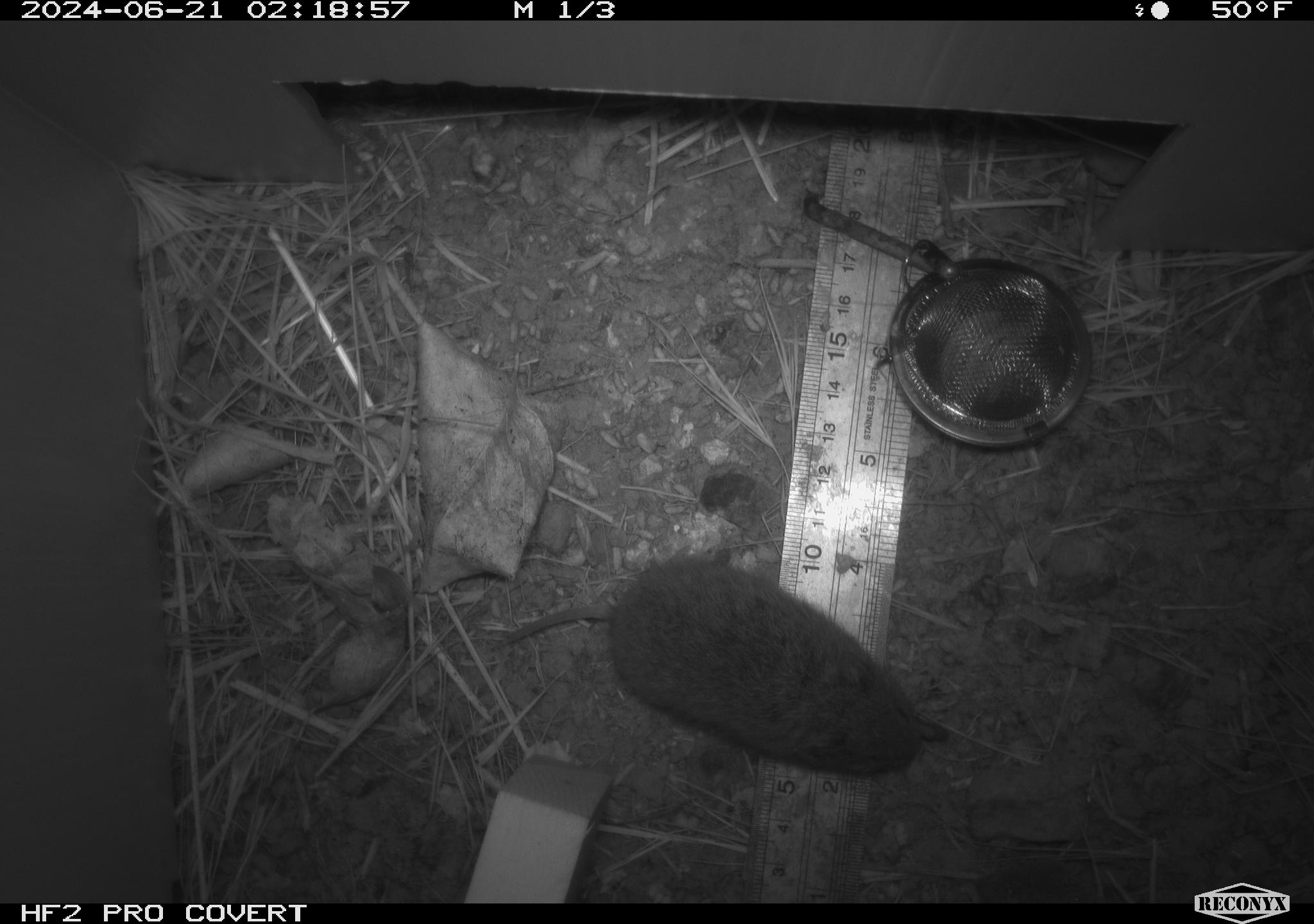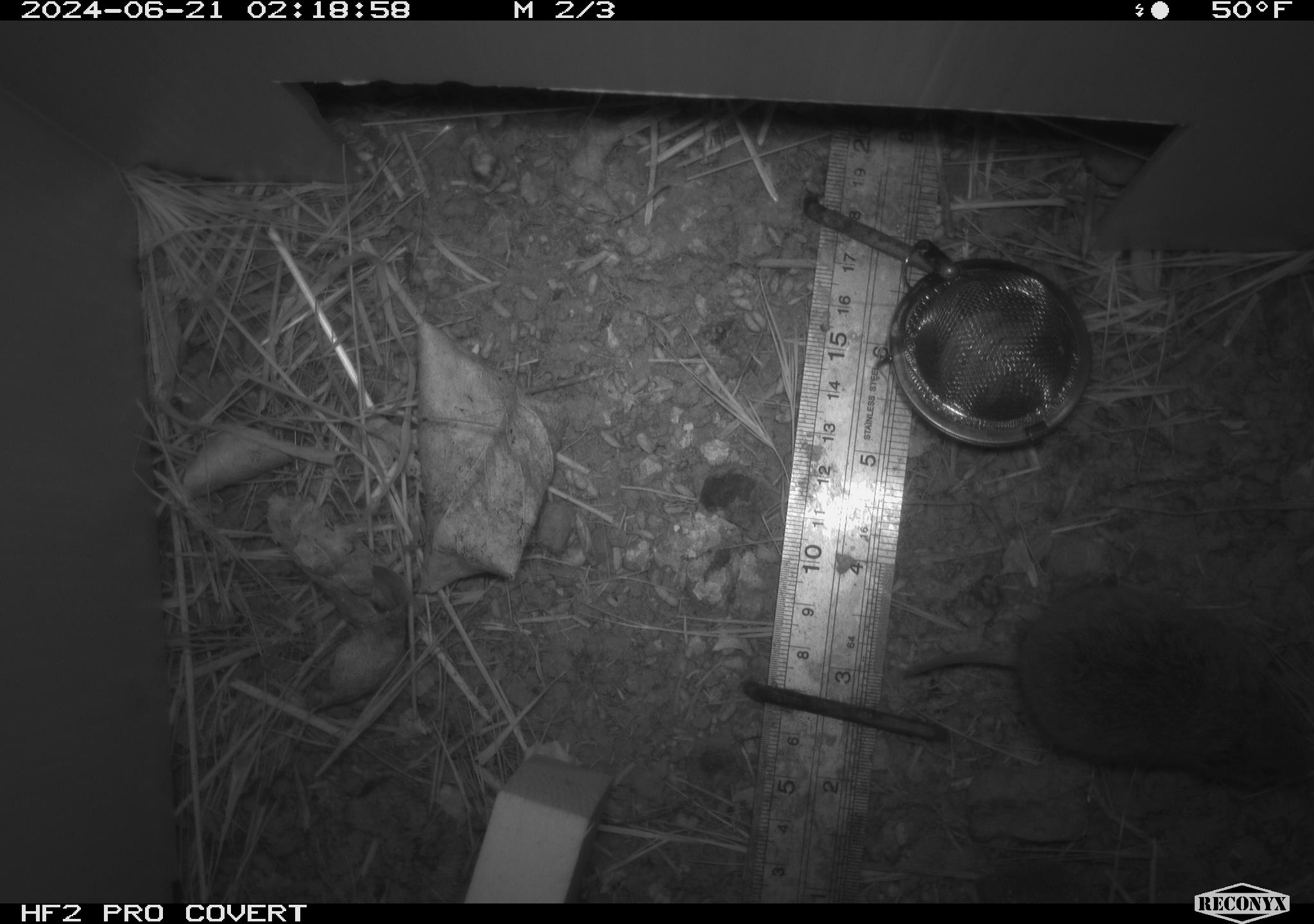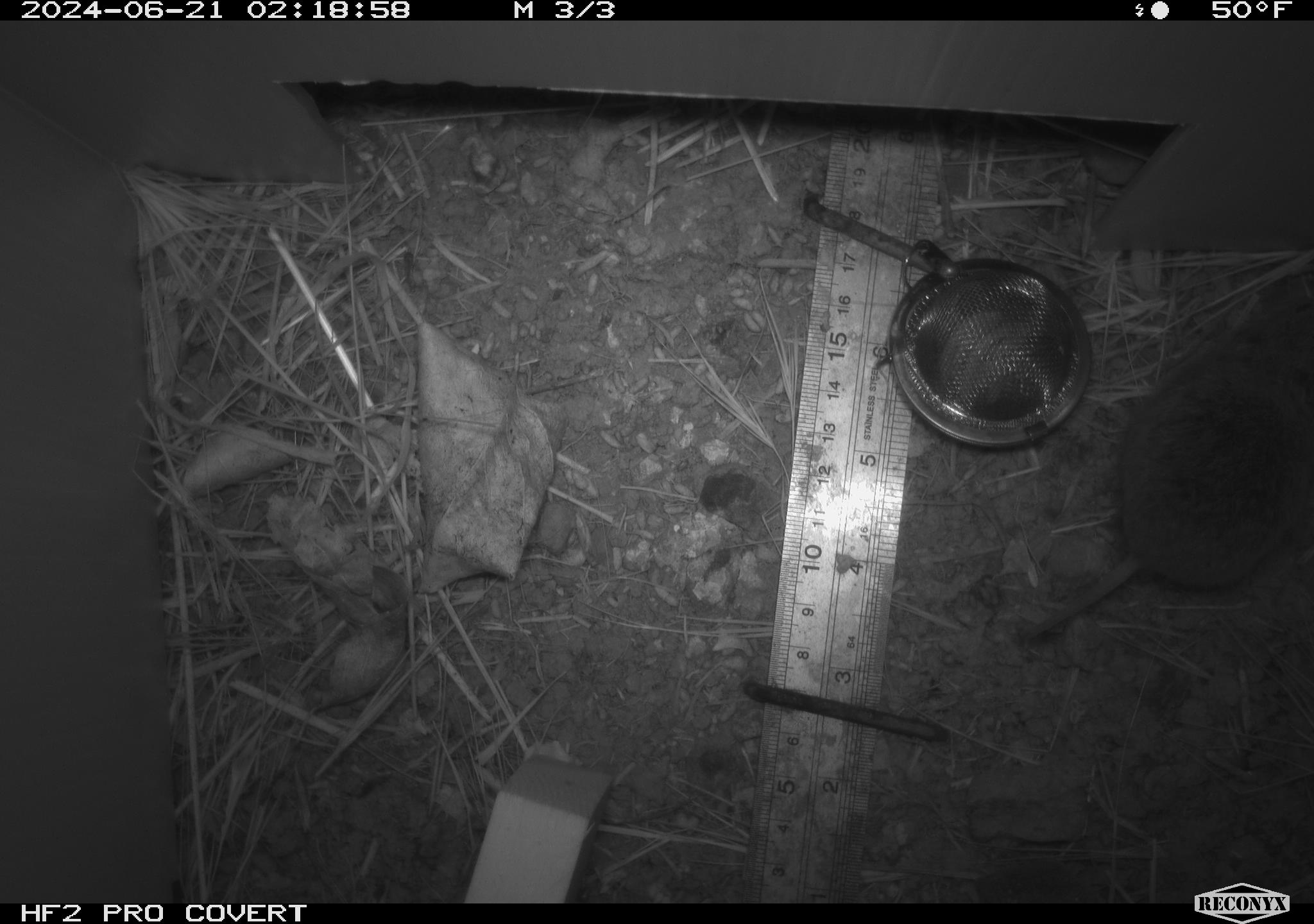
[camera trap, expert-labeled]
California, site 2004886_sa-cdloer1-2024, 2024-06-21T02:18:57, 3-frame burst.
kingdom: Animalia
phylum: Chordata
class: Mammalia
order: Rodentia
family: Cricetidae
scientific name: Arvicolinae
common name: voles, lemmings, and muskrats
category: arvicolinae subfamily